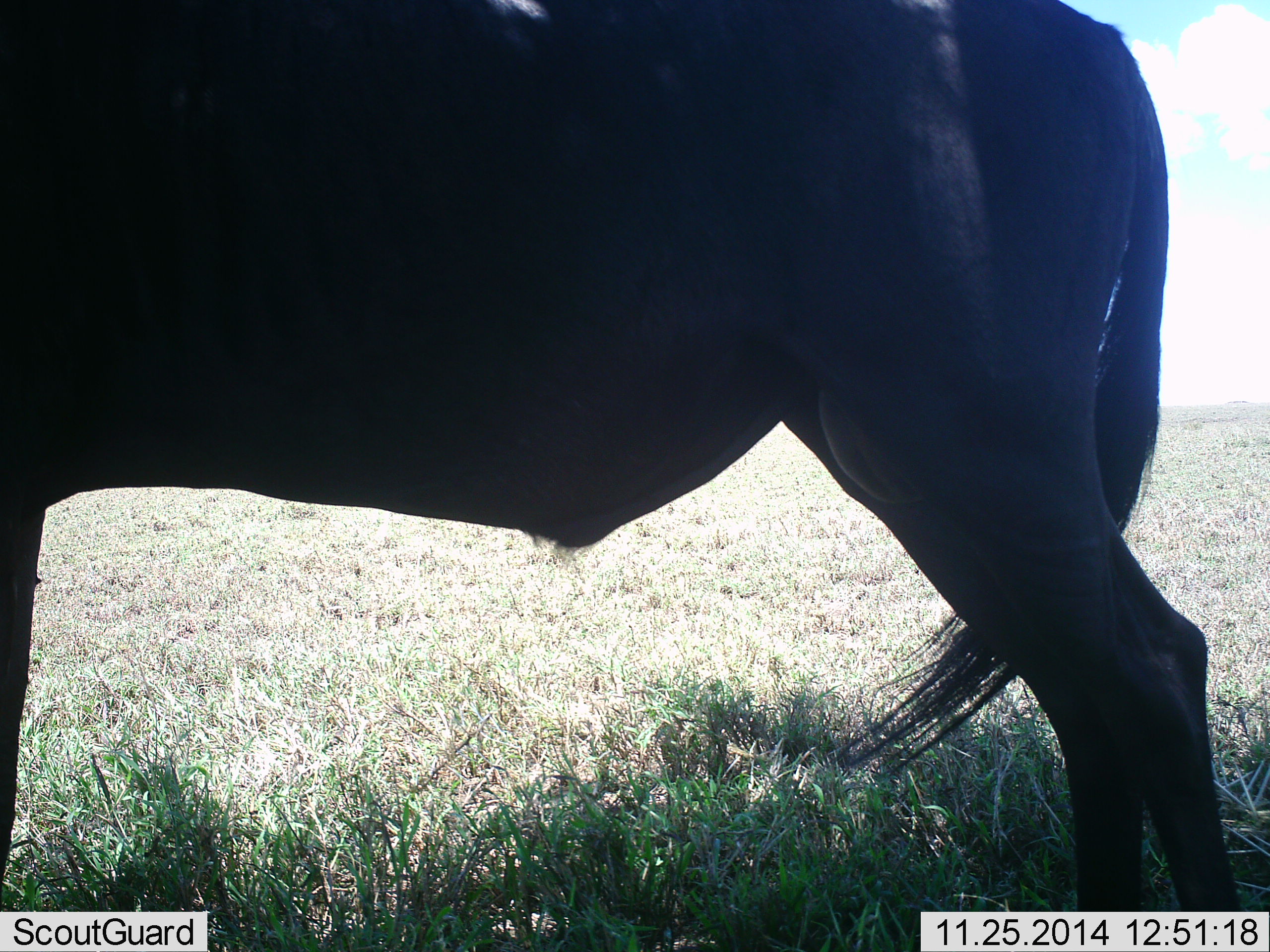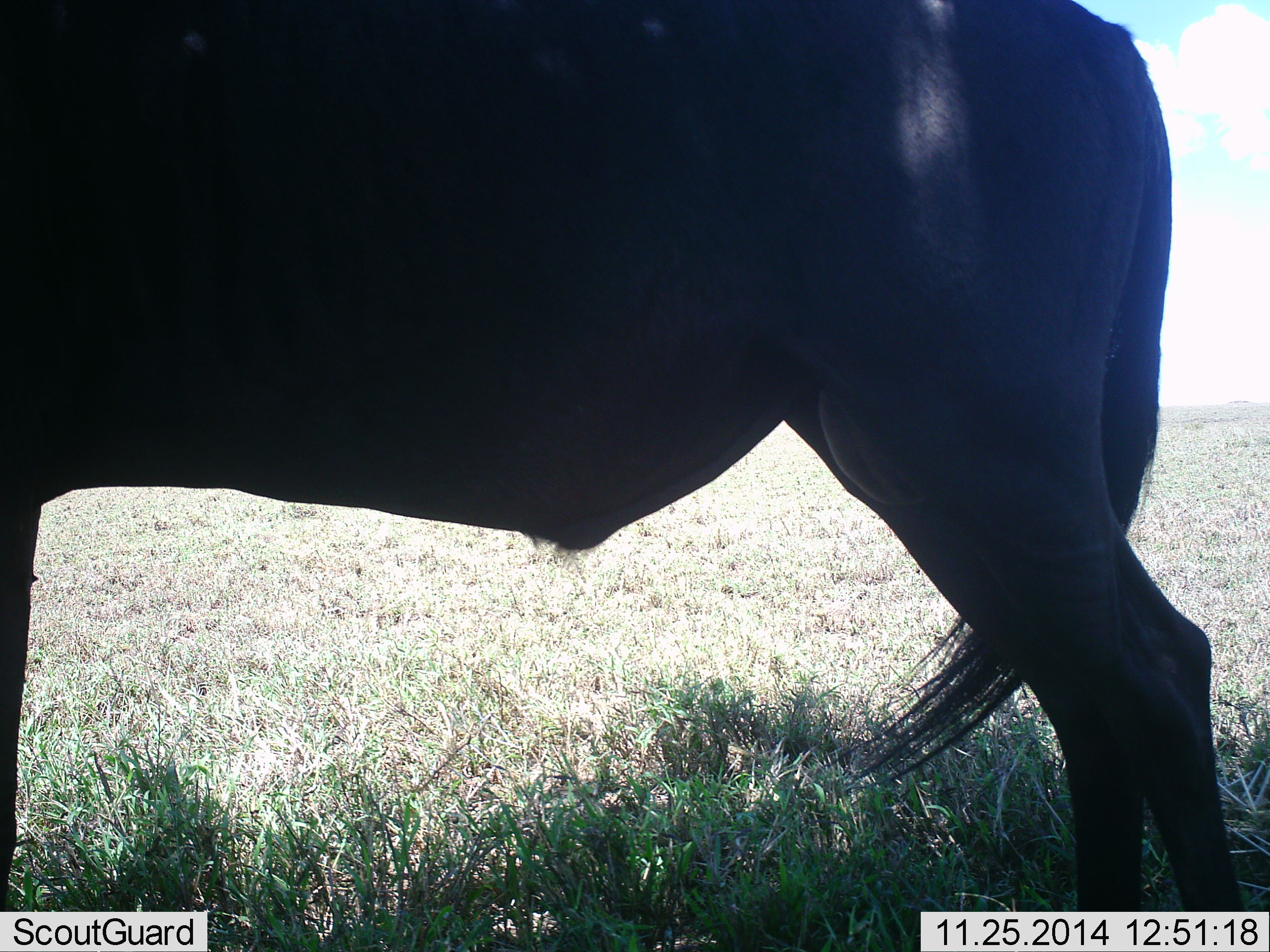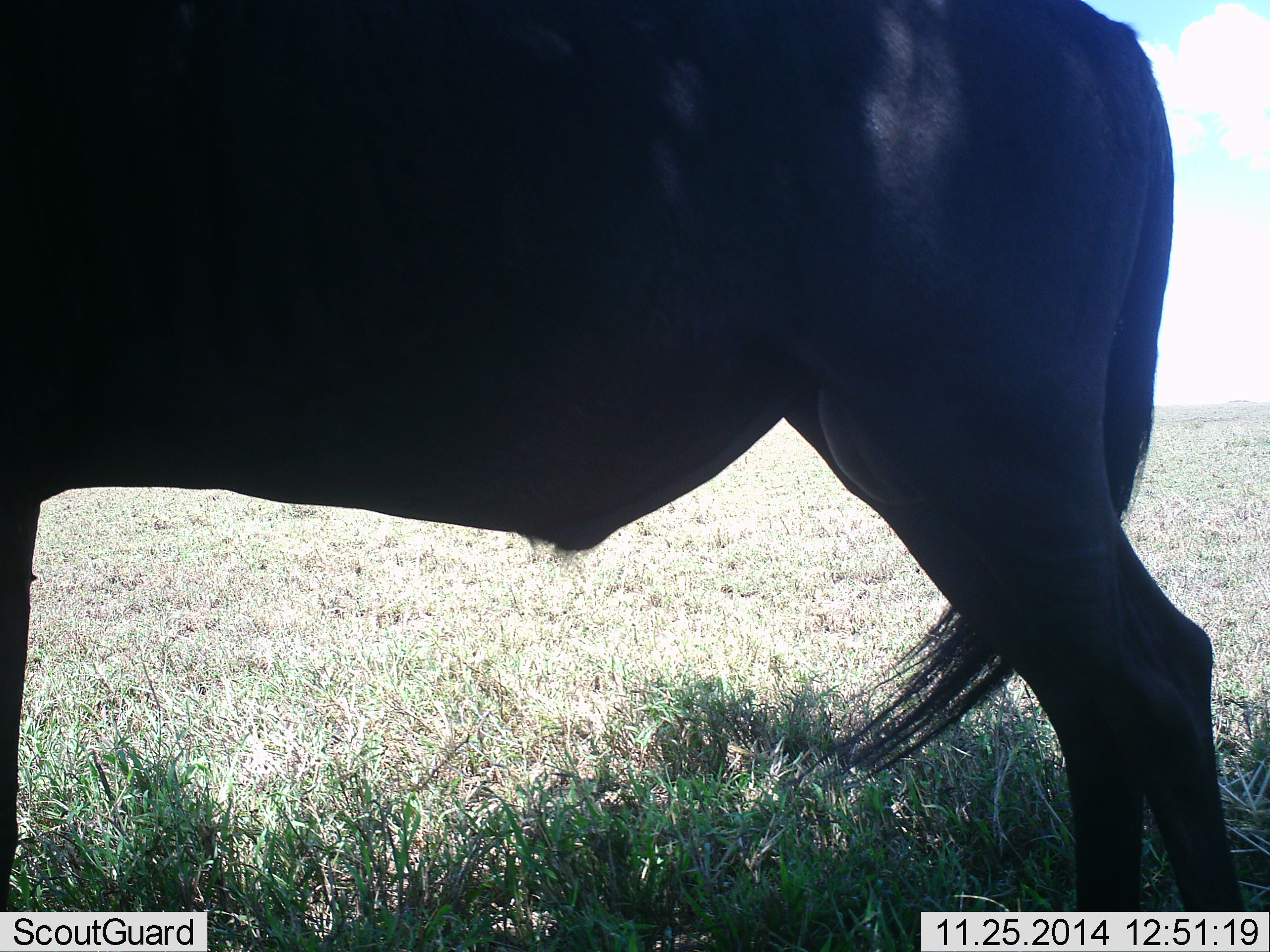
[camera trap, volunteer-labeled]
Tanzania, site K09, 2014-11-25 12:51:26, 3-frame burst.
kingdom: Animalia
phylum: Chordata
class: Mammalia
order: Artiodactyla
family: Bovidae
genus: Connochaetes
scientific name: Connochaetes taurinus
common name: blue wildebeest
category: wildebeest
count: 1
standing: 100%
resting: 0%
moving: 0%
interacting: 0%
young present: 0%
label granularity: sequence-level